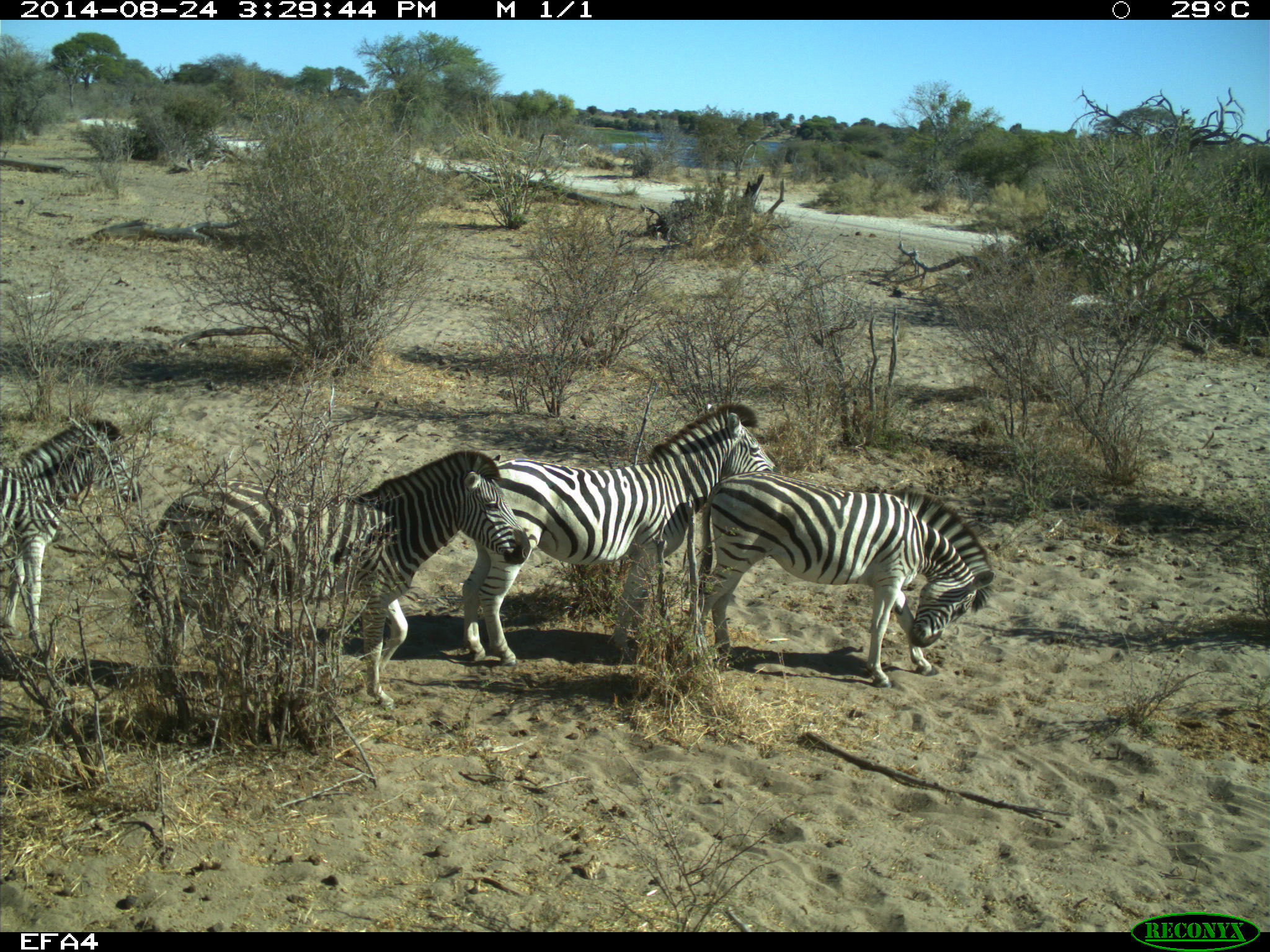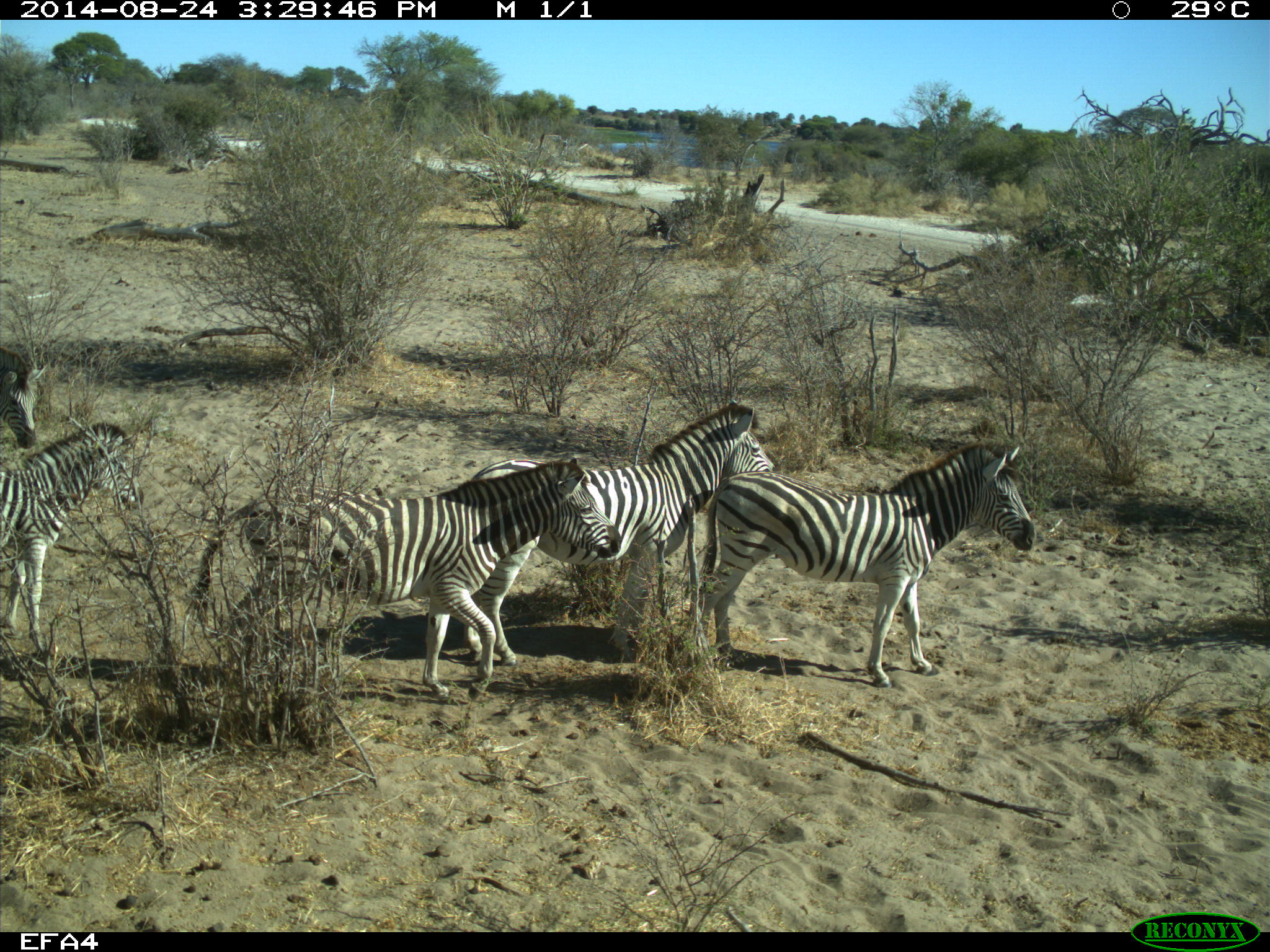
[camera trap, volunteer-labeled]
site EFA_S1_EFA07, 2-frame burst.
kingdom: Animalia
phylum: Chordata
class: Mammalia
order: Perissodactyla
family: Equidae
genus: Equus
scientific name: Equus quagga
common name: plains zebra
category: zebraplains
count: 5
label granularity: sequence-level